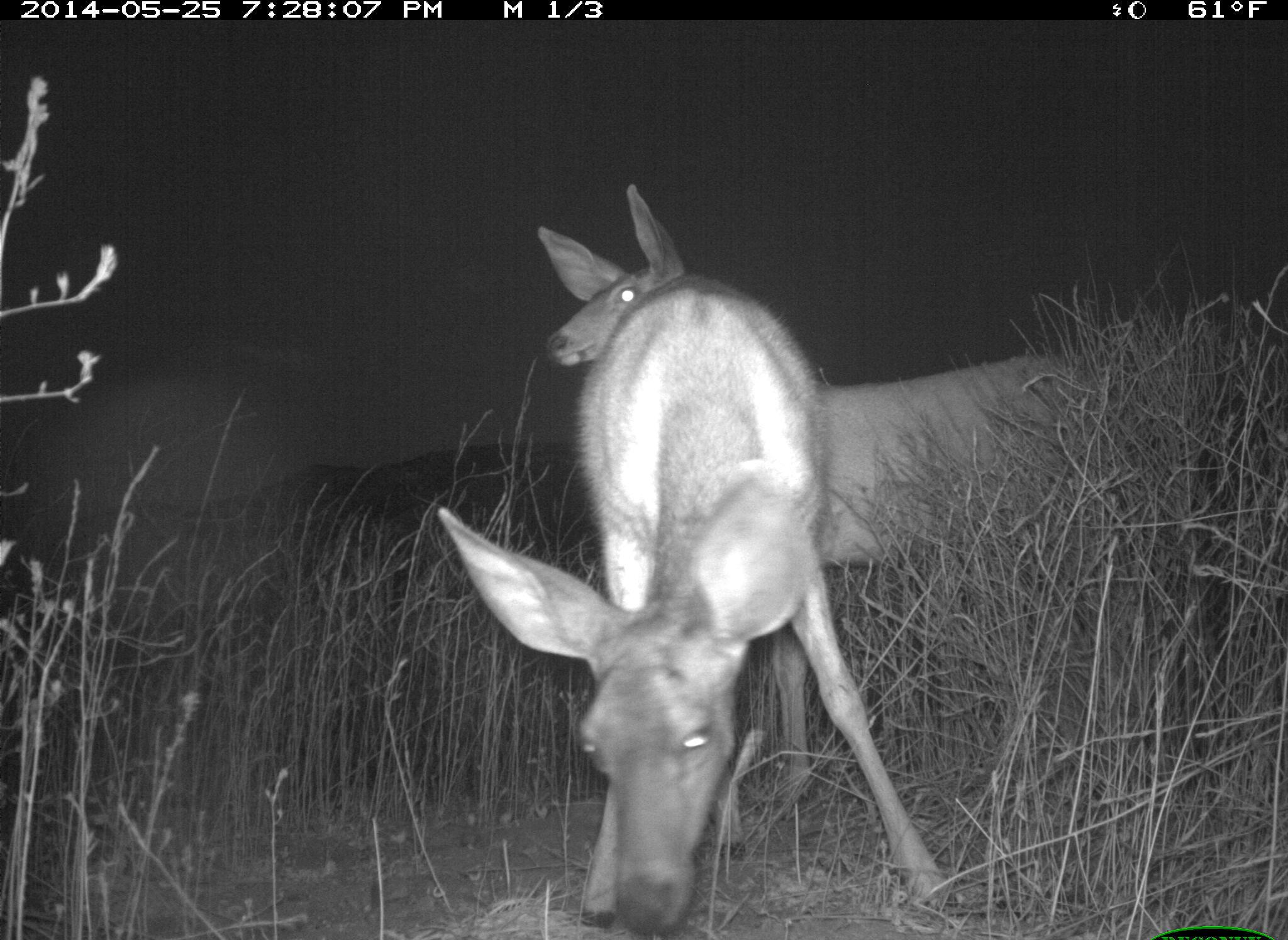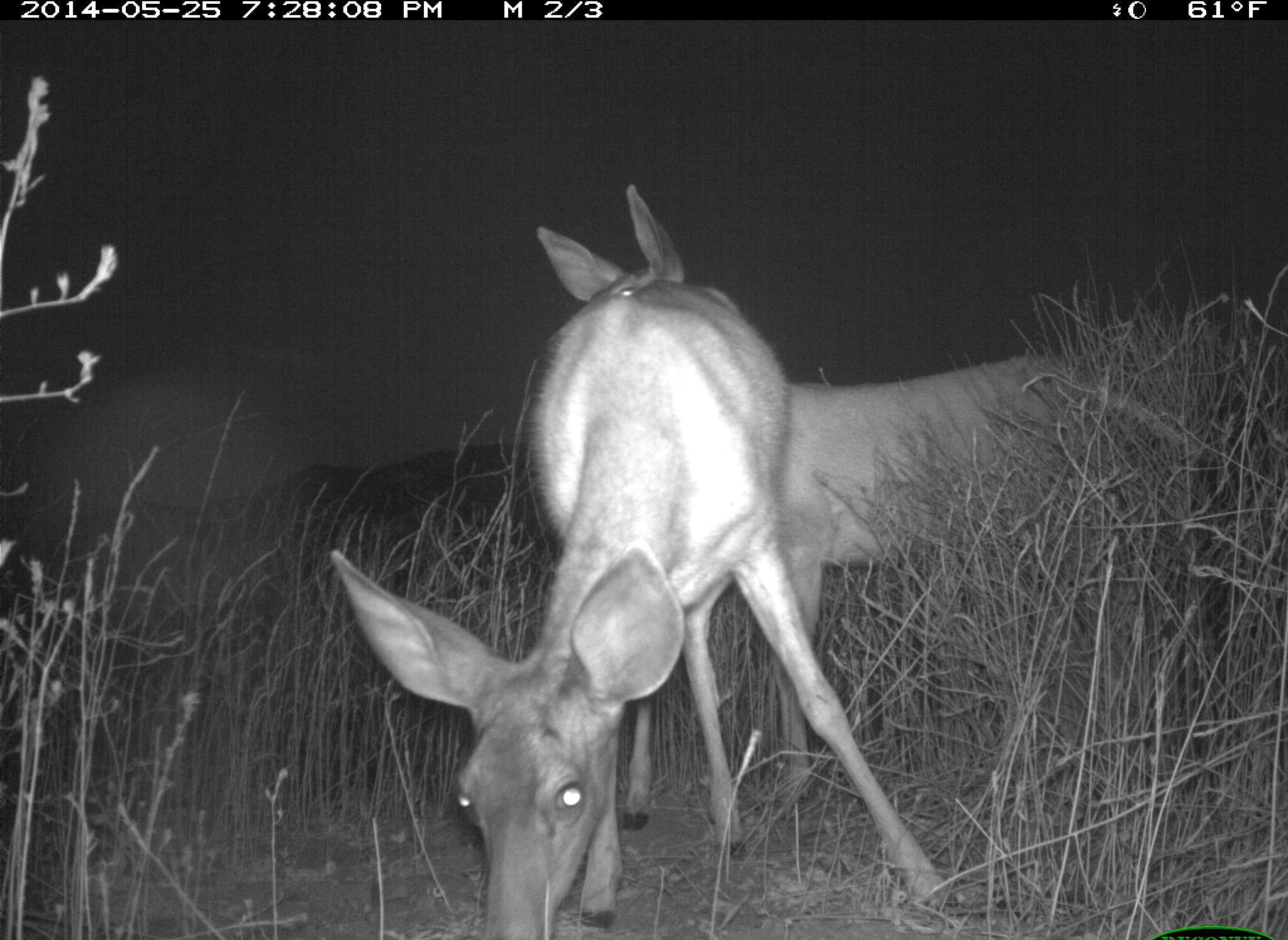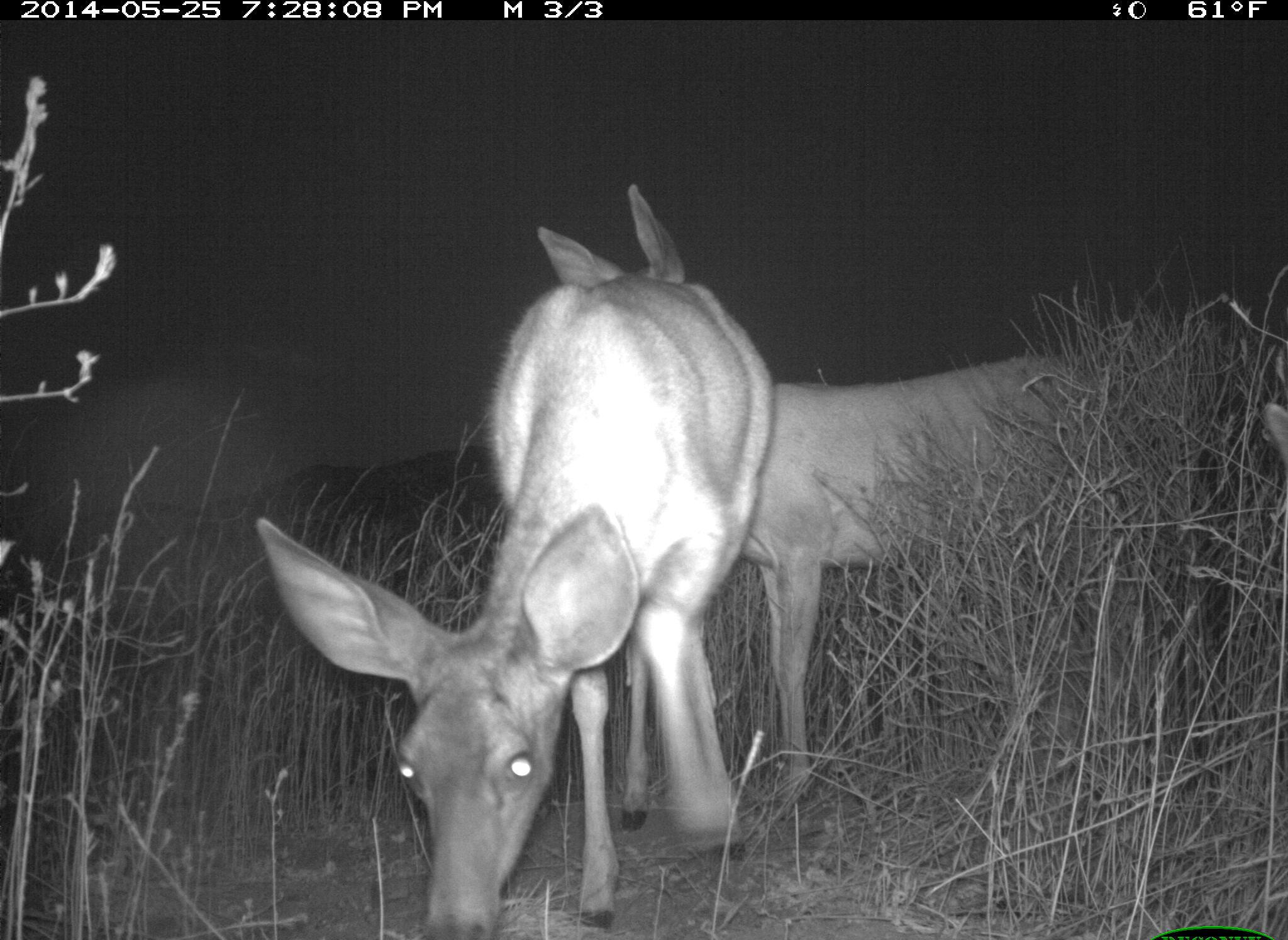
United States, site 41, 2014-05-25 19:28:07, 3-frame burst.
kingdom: Animalia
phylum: Chordata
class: Mammalia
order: Artiodactyla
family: Cervidae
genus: Odocoileus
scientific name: Odocoileus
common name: deer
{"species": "deer (Odocoileus)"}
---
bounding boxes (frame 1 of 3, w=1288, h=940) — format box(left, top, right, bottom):
deer: box(437, 275, 966, 940); box(533, 183, 1132, 708)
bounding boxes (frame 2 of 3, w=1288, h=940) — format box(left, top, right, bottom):
deer: box(328, 279, 968, 940); box(535, 183, 1163, 808)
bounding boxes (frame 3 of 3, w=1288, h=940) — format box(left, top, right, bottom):
deer: box(538, 183, 1155, 806); box(257, 274, 782, 940); box(1262, 345, 1288, 465)